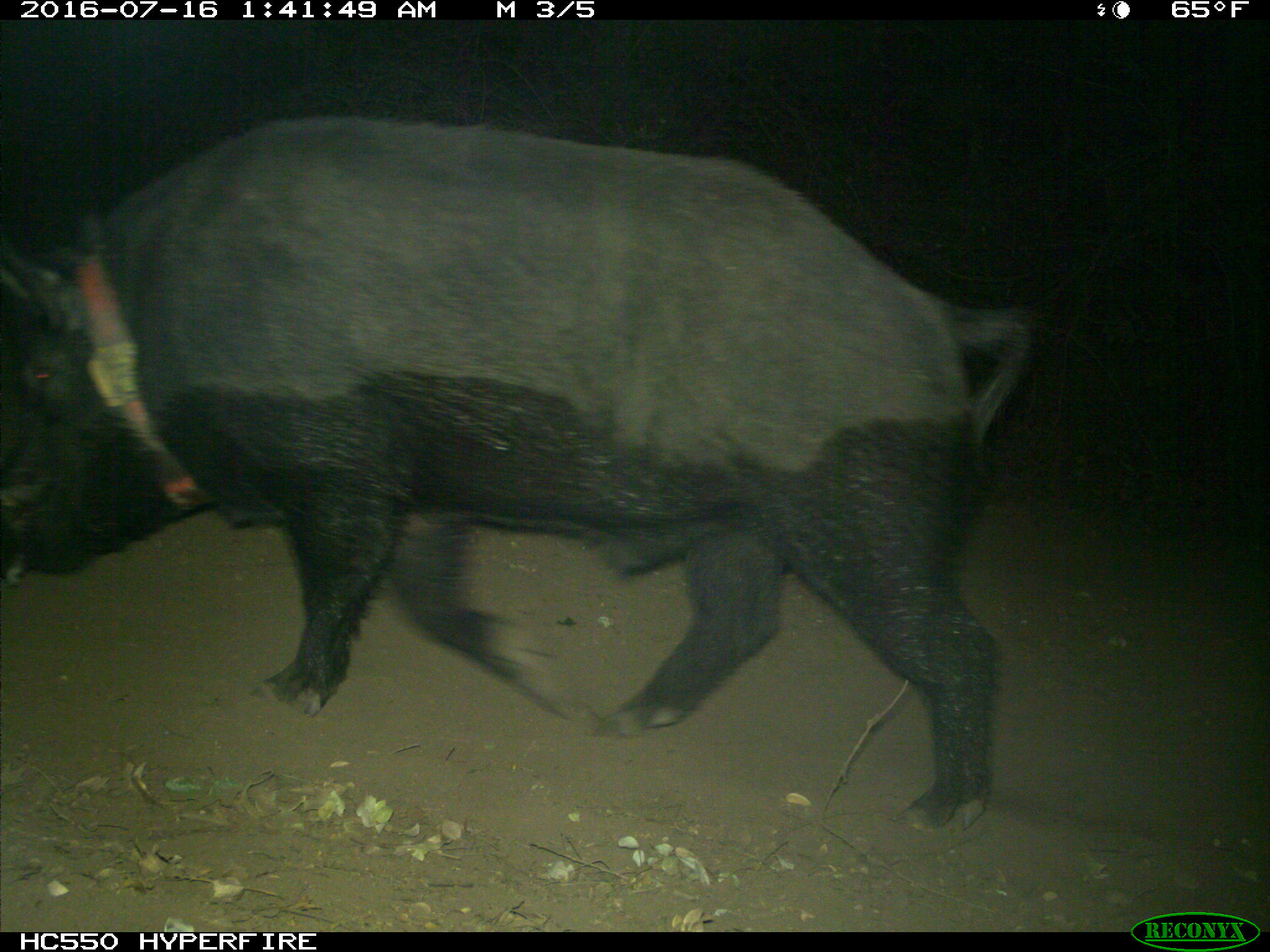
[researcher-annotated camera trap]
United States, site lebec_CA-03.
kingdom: Animalia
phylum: Chordata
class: Mammalia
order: Artiodactyla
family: Suidae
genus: Sus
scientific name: Sus scrofa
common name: wild boar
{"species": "Sus scrofa (wild boar)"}